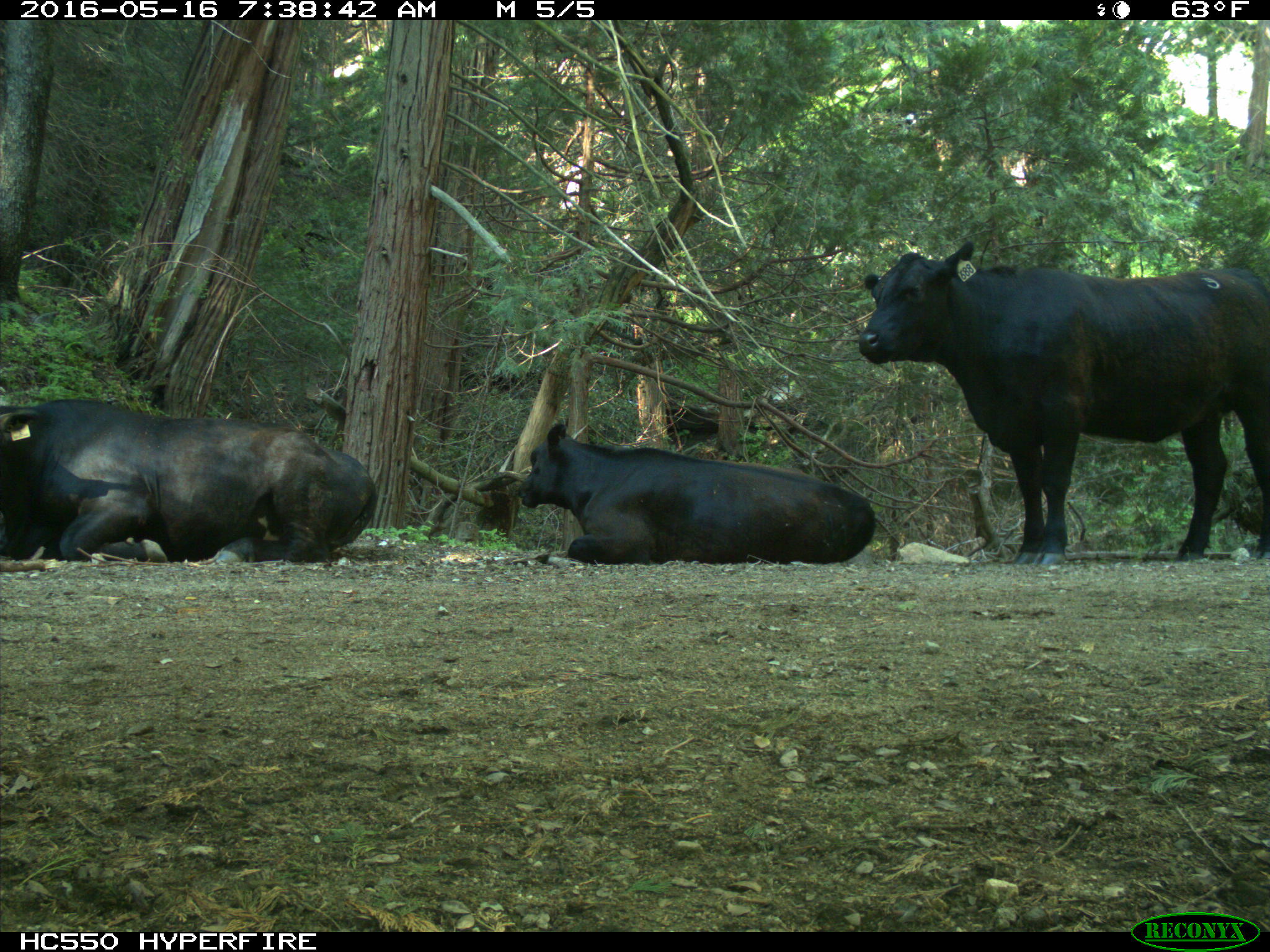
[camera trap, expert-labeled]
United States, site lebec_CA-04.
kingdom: Animalia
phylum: Chordata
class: Mammalia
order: Artiodactyla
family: Bovidae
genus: Bos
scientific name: Bos taurus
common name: domestic cow